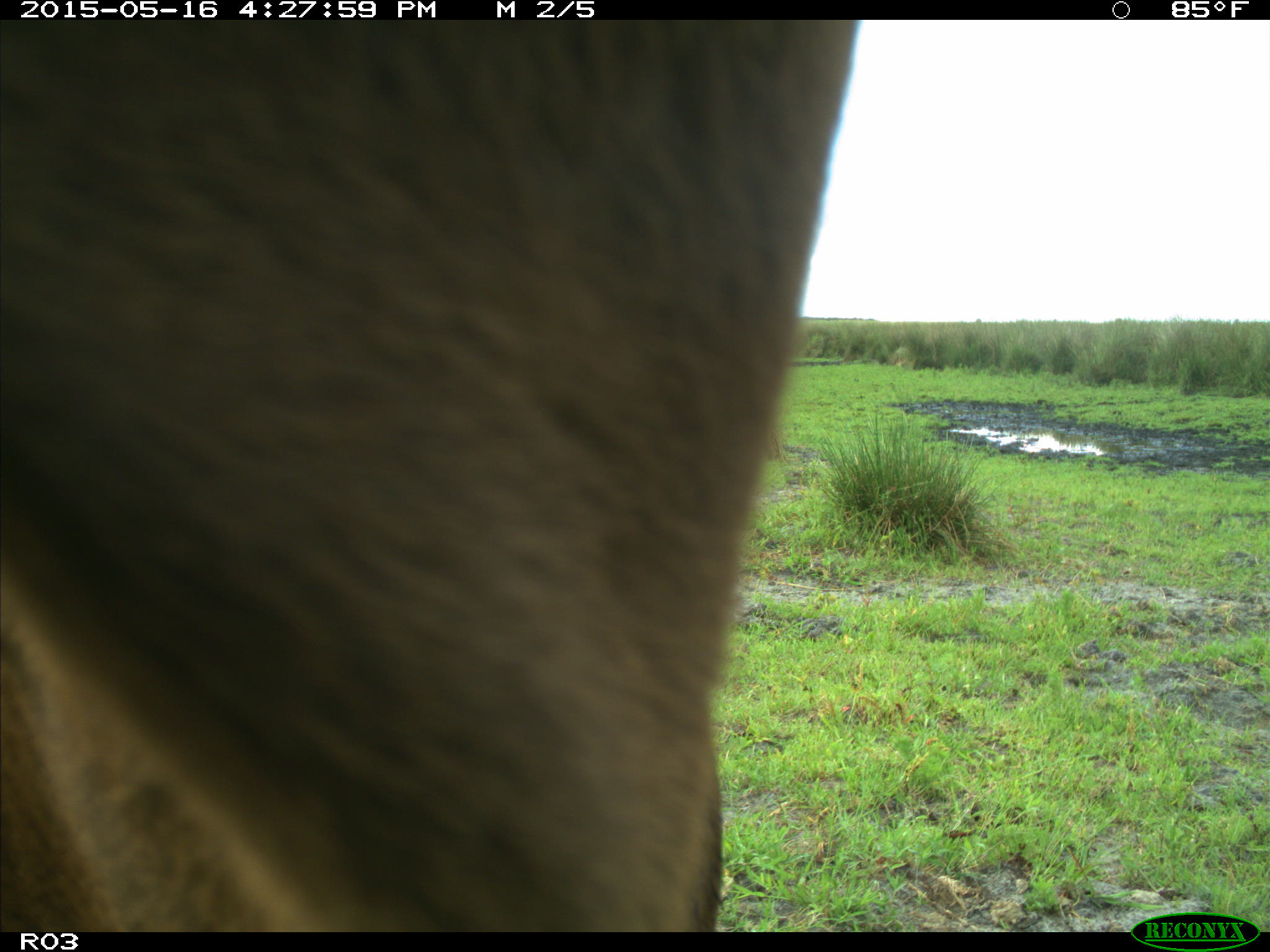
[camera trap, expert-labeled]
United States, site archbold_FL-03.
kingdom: Animalia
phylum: Chordata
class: Mammalia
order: Artiodactyla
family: Bovidae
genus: Bos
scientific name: Bos taurus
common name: domestic cow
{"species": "Bos taurus (domestic cow)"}